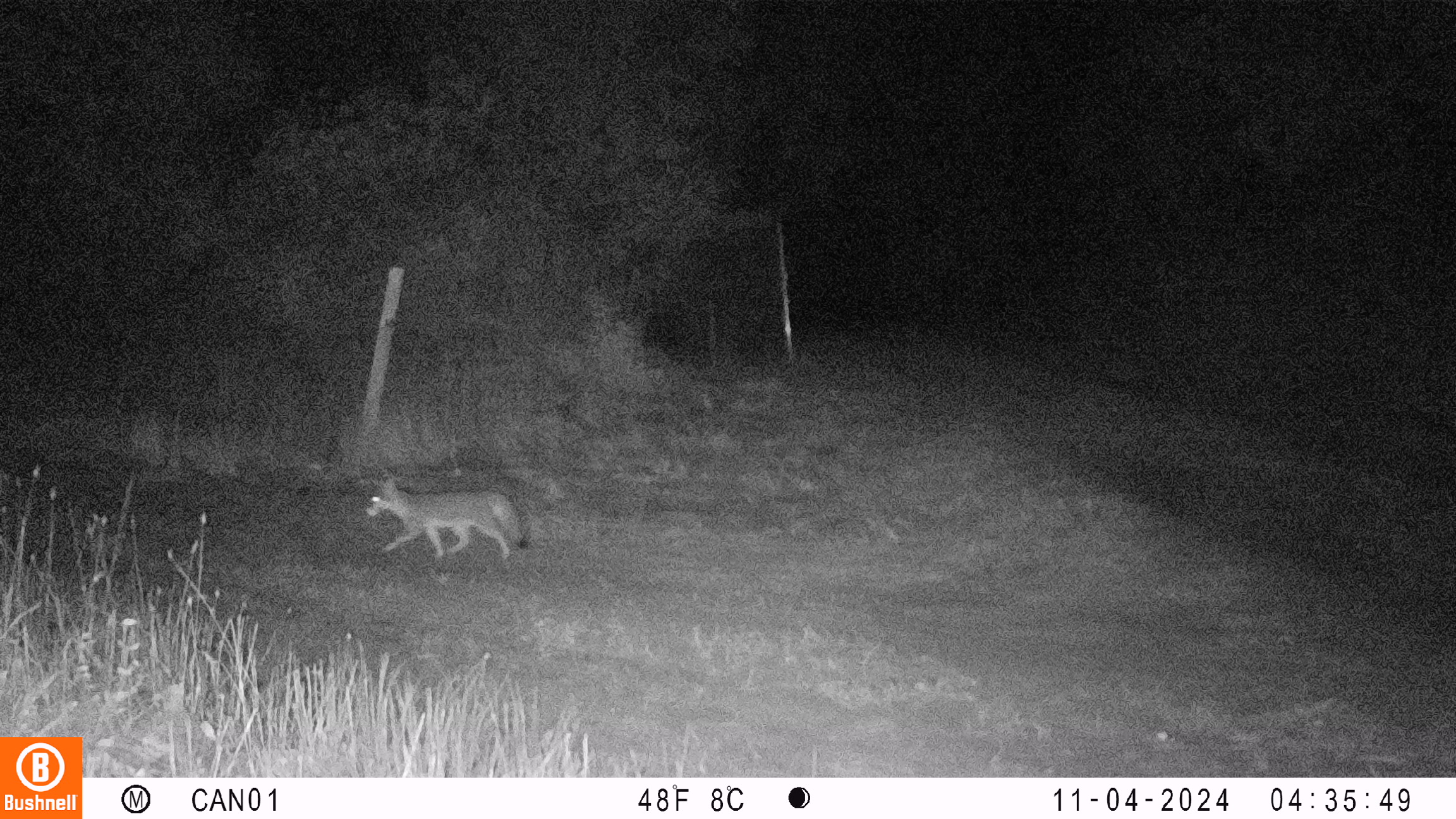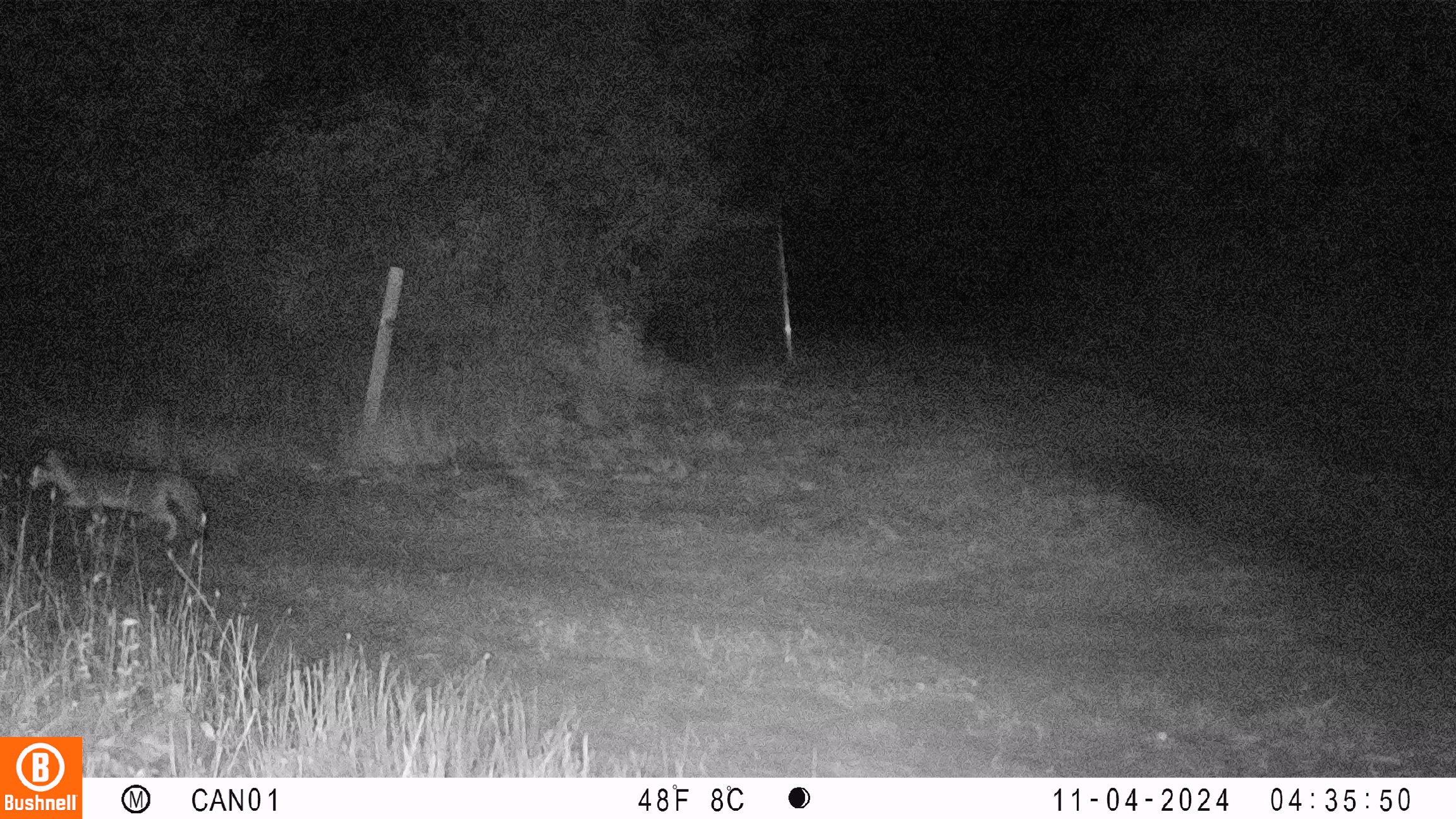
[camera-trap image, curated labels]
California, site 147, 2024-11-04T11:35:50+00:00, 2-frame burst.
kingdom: Animalia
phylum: Chordata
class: Mammalia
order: Carnivora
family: Canidae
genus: Urocyon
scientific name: Urocyon cinereoargenteus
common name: gray fox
Gray fox (Urocyon cinereoargenteus).